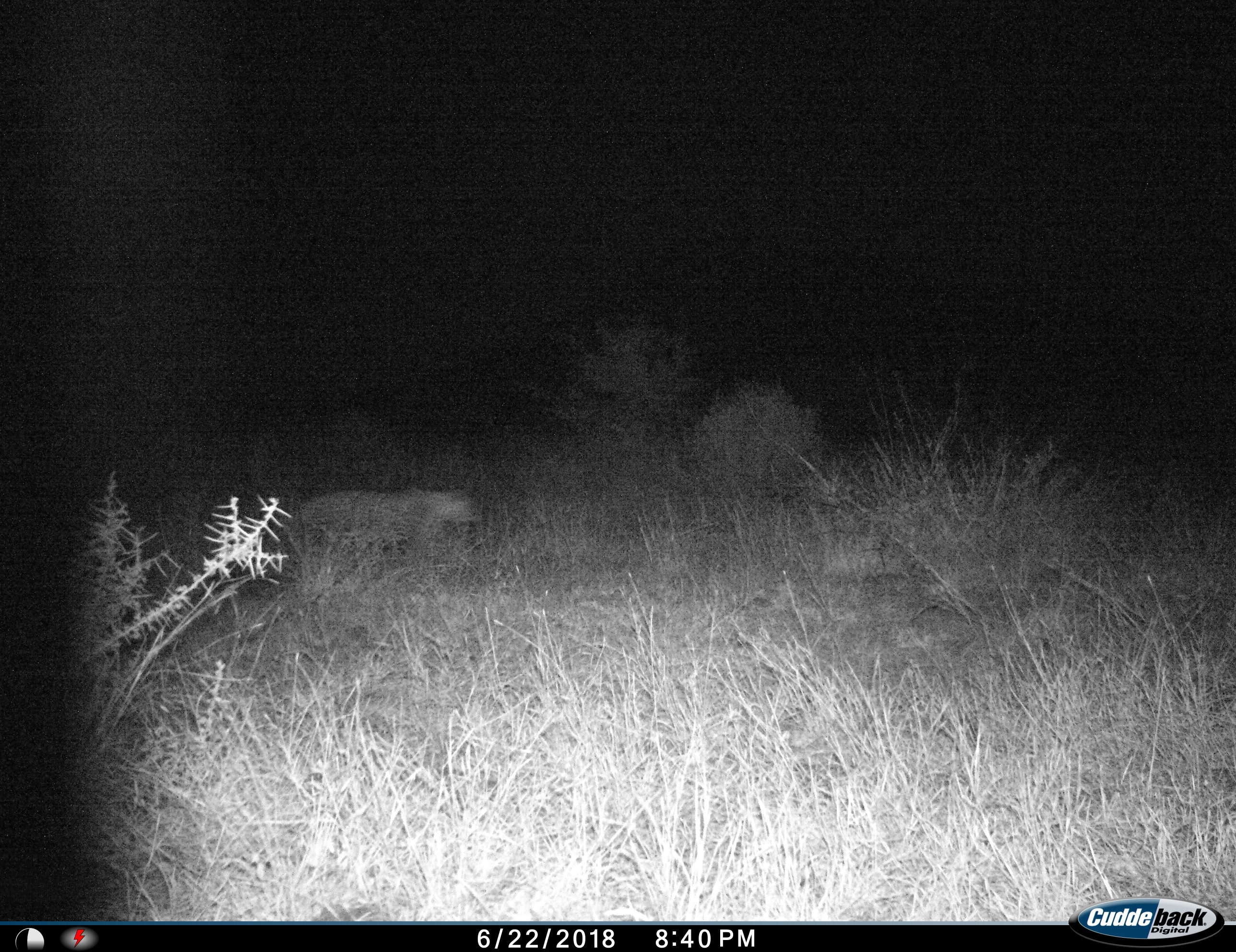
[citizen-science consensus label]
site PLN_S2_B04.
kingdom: Animalia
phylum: Chordata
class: Mammalia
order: Carnivora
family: Felidae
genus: Panthera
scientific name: Panthera pardus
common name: leopard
Leopard (Panthera pardus), count 1. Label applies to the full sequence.